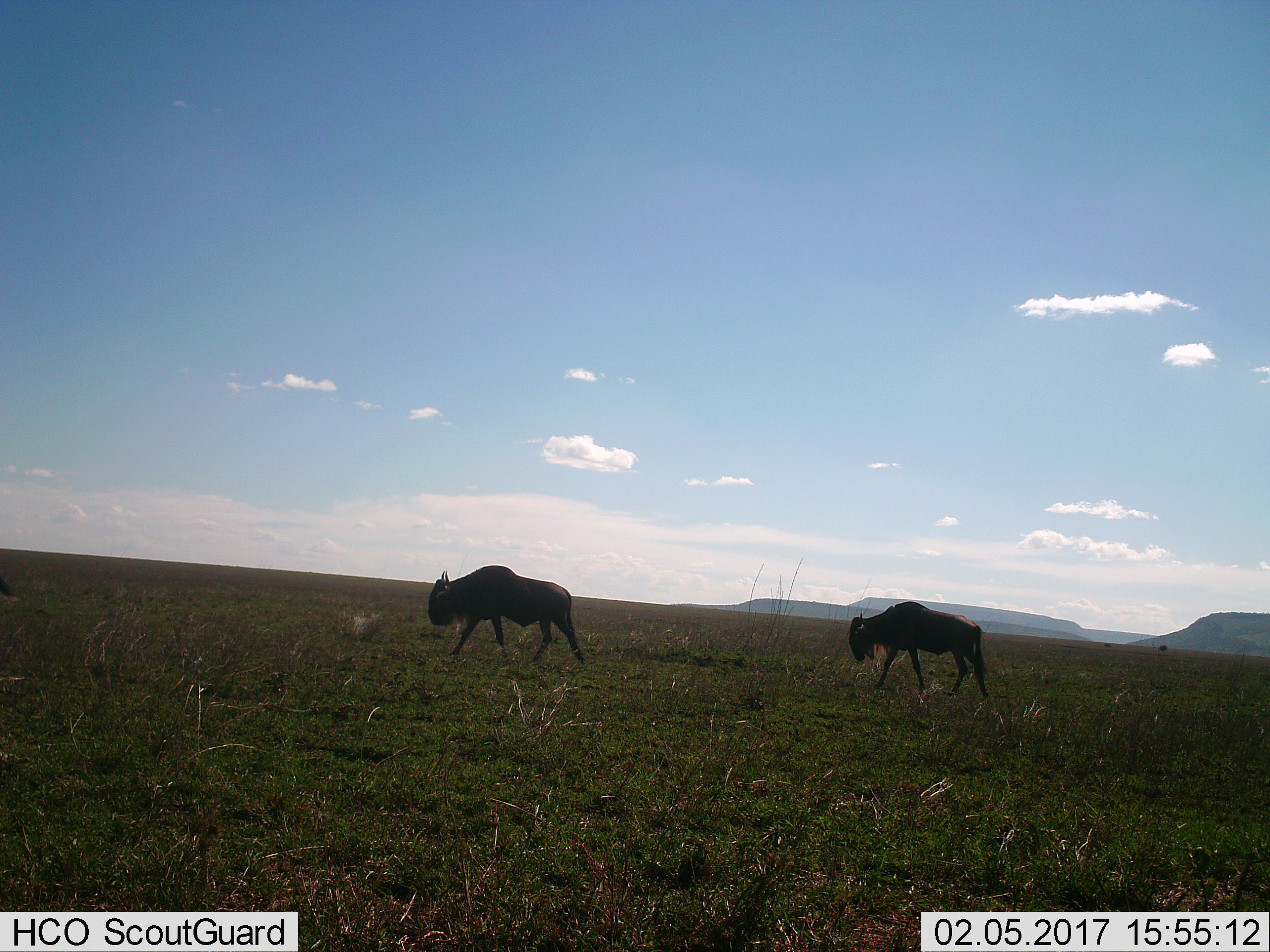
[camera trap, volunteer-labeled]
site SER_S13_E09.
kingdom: Animalia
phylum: Chordata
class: Mammalia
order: Artiodactyla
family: Bovidae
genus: Connochaetes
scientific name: Connochaetes taurinus taurinus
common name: blue wildebeest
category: wildebeestblue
Wildebeestblue (blue wildebeest) (Connochaetes taurinus taurinus), count 2. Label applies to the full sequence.